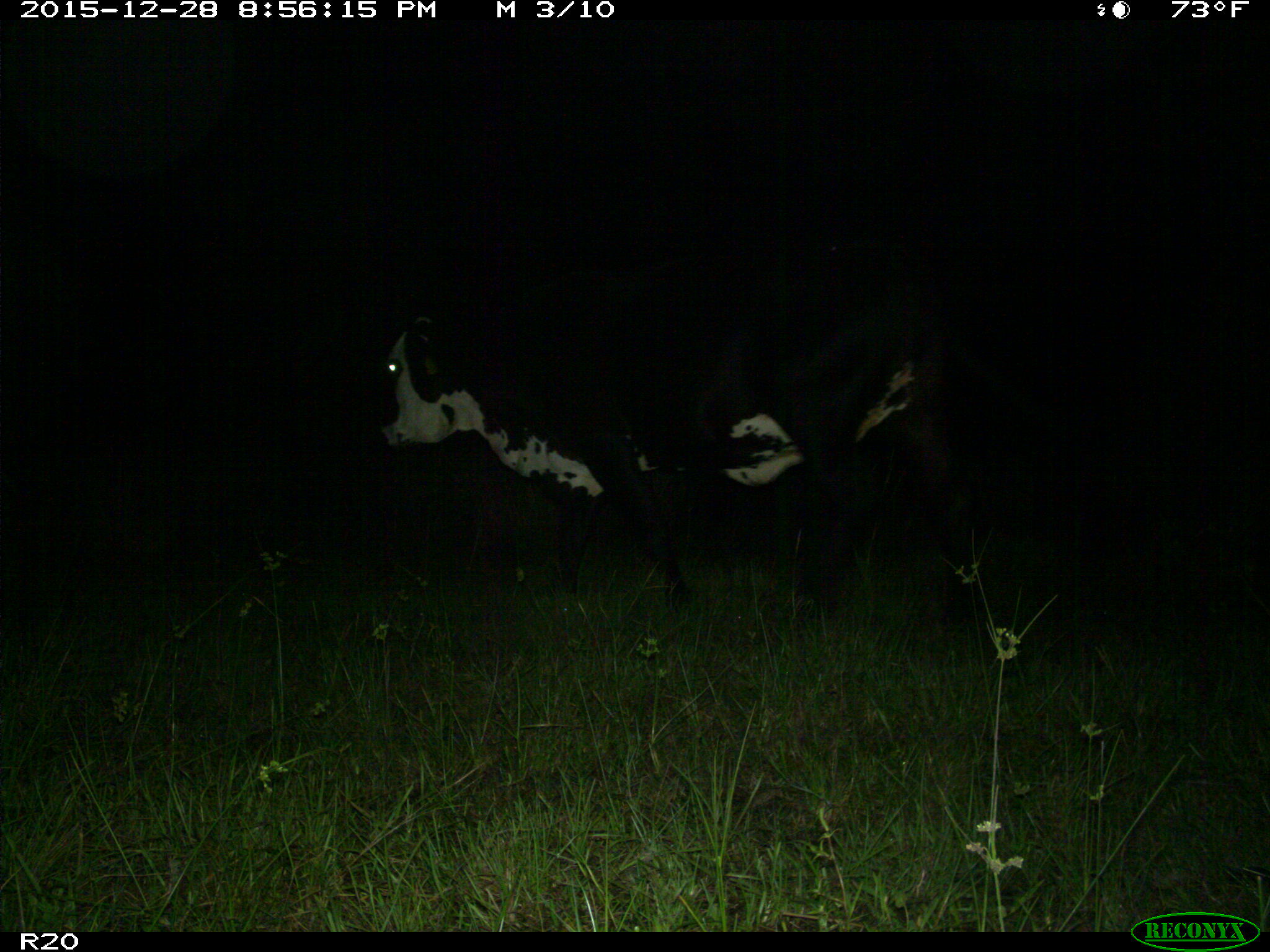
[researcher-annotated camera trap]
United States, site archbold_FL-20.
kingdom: Animalia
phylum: Chordata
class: Mammalia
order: Artiodactyla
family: Bovidae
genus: Bos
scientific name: Bos taurus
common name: domestic cow